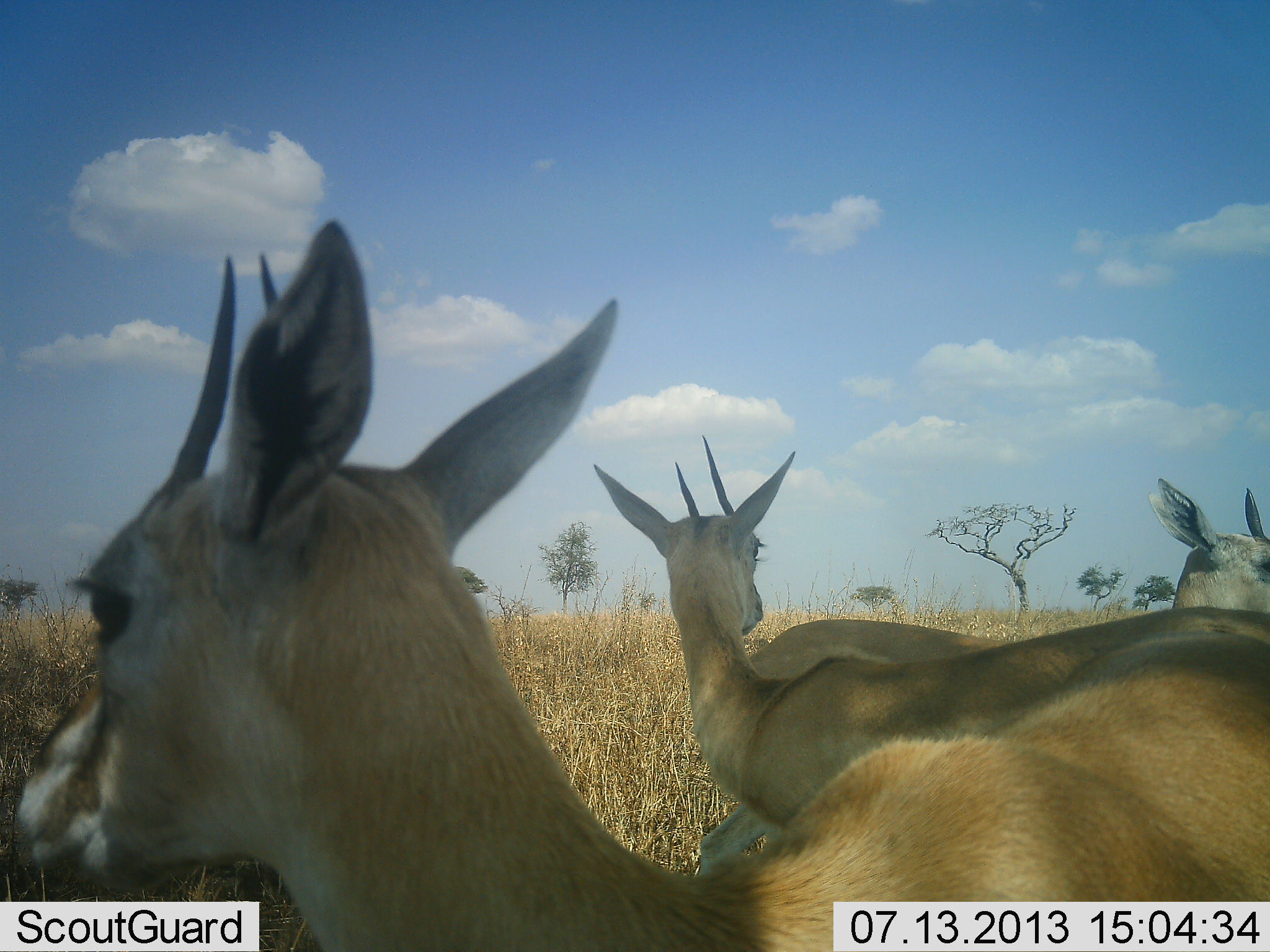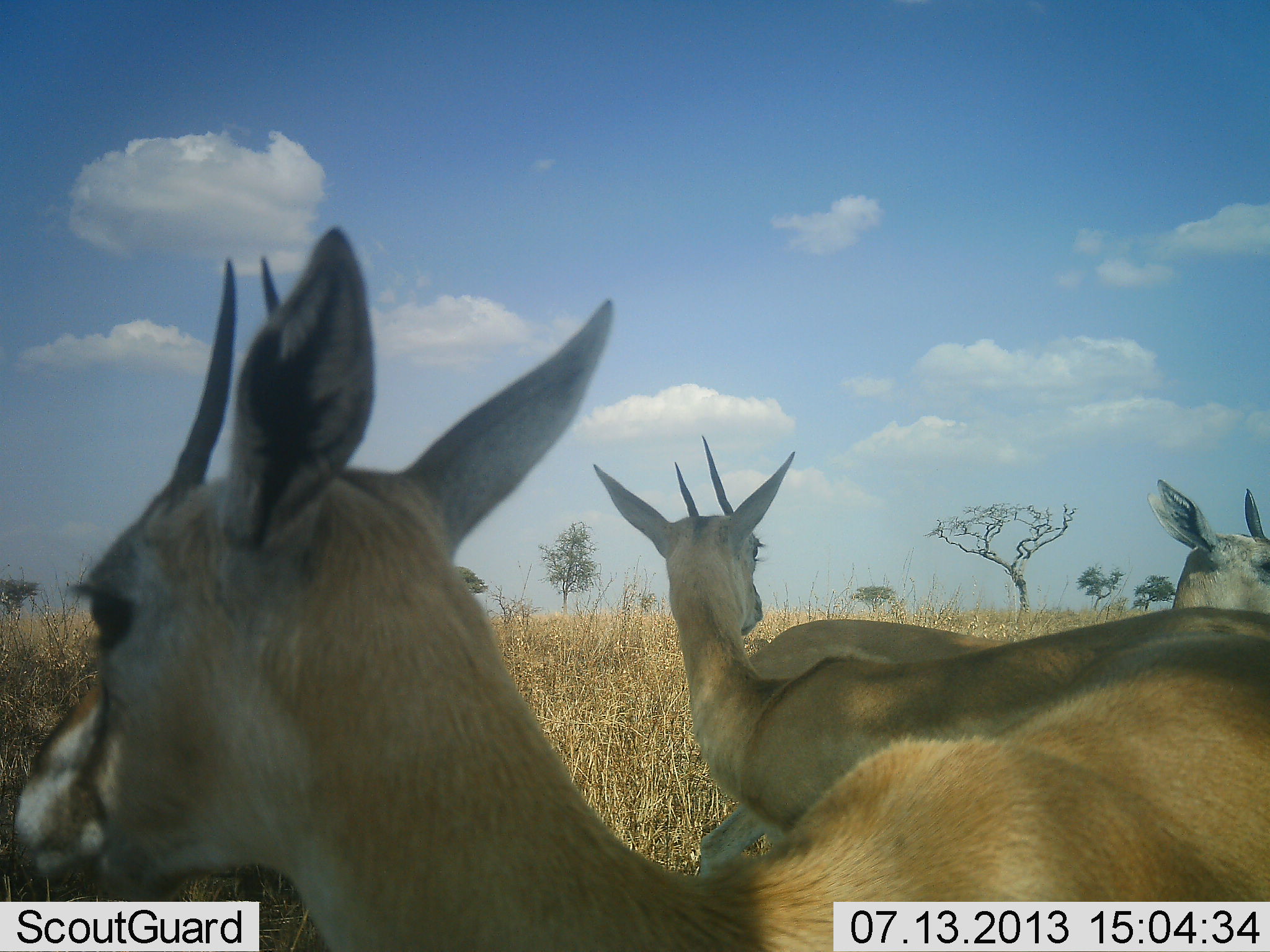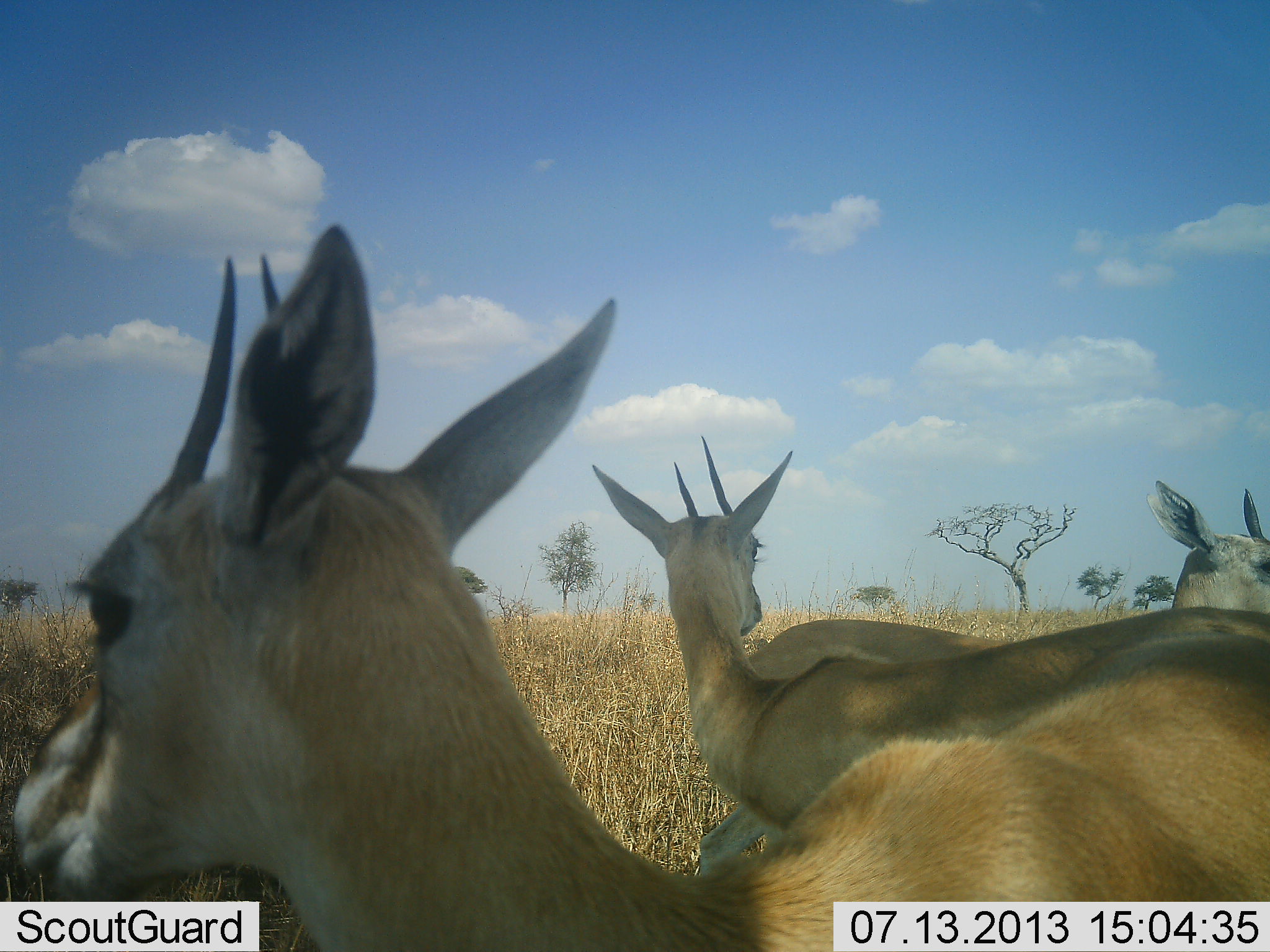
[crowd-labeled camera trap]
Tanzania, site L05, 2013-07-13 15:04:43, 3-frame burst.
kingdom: Animalia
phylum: Chordata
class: Mammalia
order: Artiodactyla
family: Bovidae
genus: Eudorcas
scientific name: Eudorcas thomsonii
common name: thomson's gazelle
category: gazellethomsons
Gazellethomsons (thomson's gazelle) (Eudorcas thomsonii), count 3. Behavior (volunteer vote fractions): standing 95%, resting 9%, moving 0%, interacting 0%. Young present (vote fraction): 0%. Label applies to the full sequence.